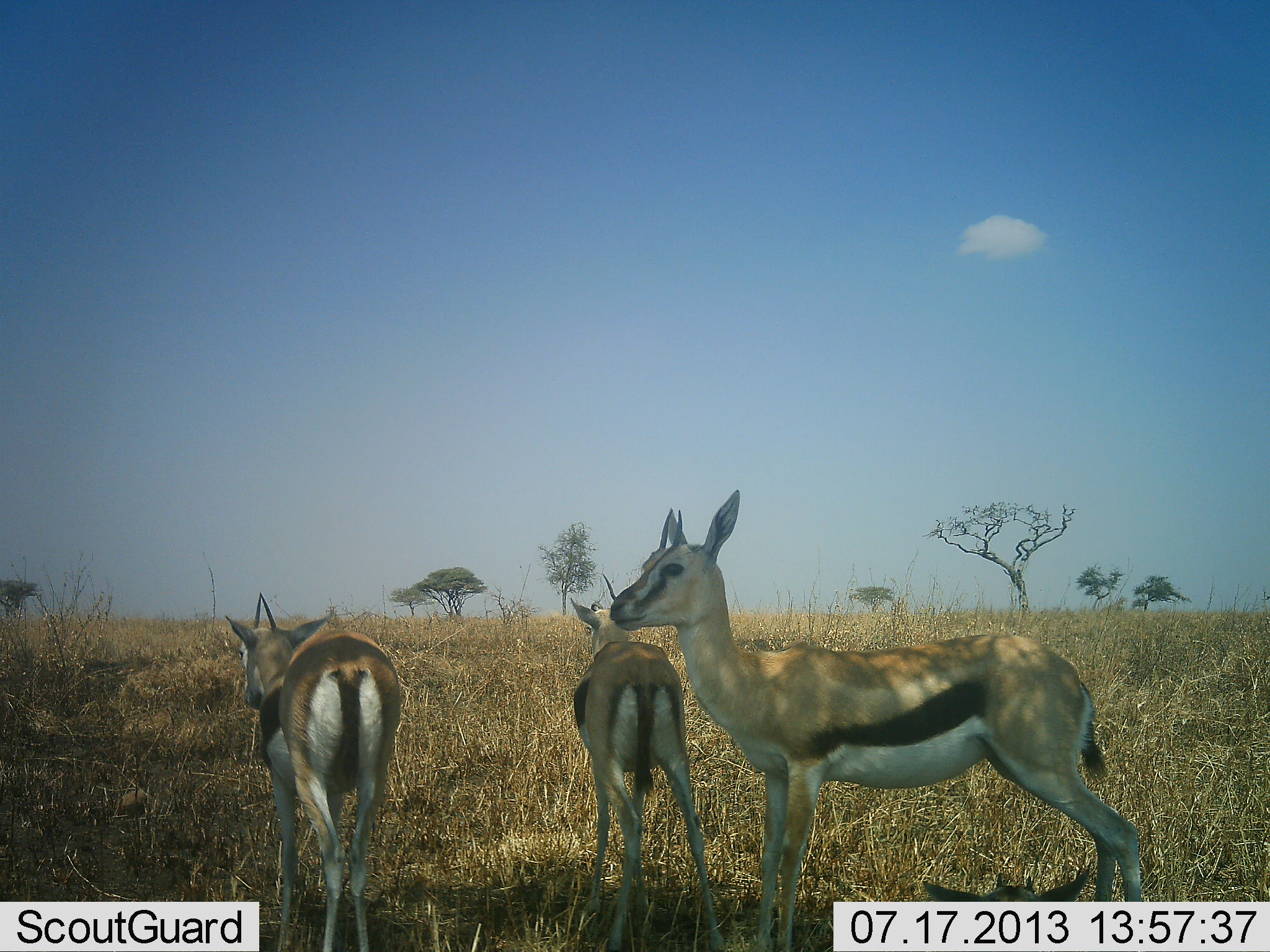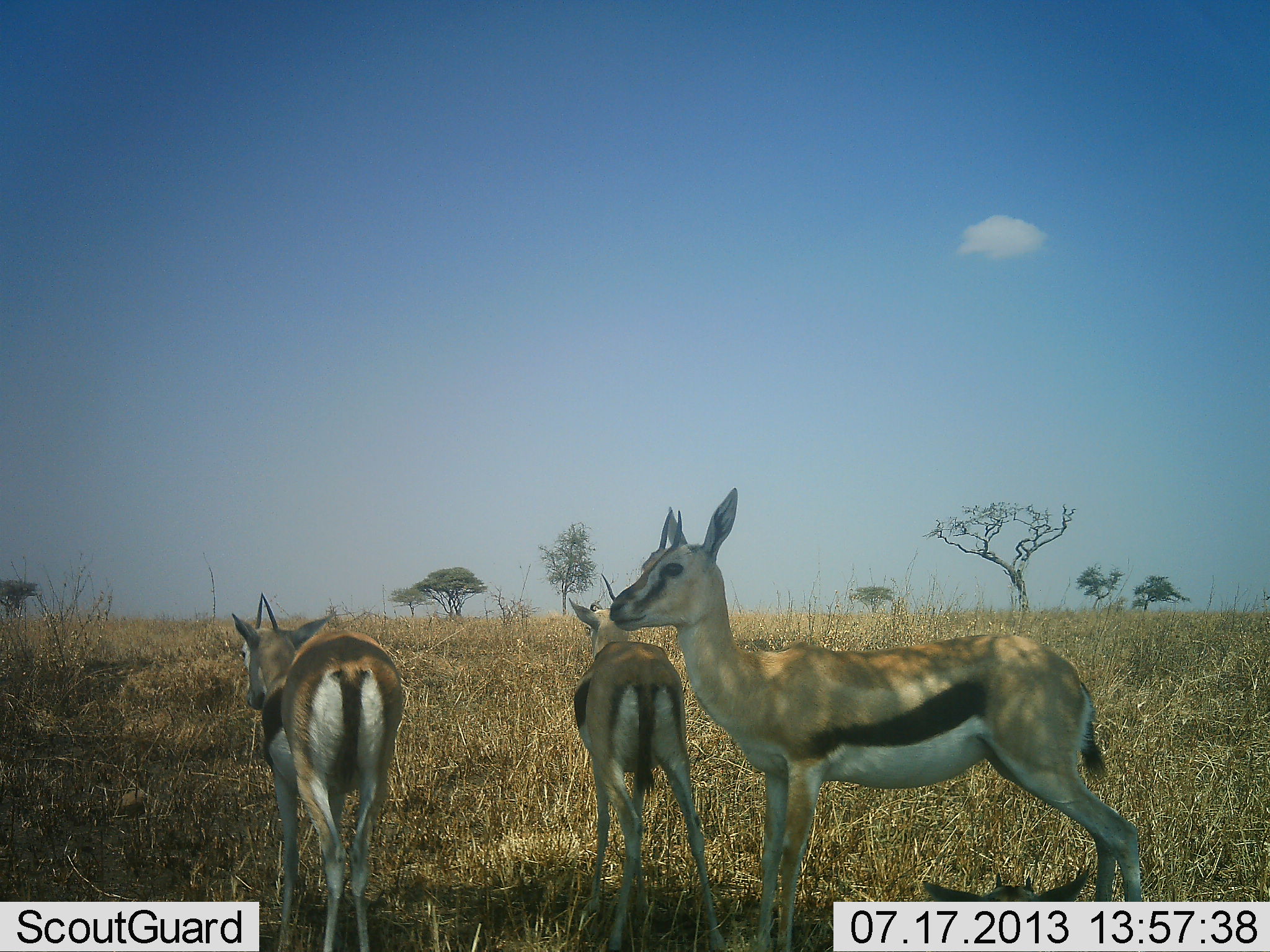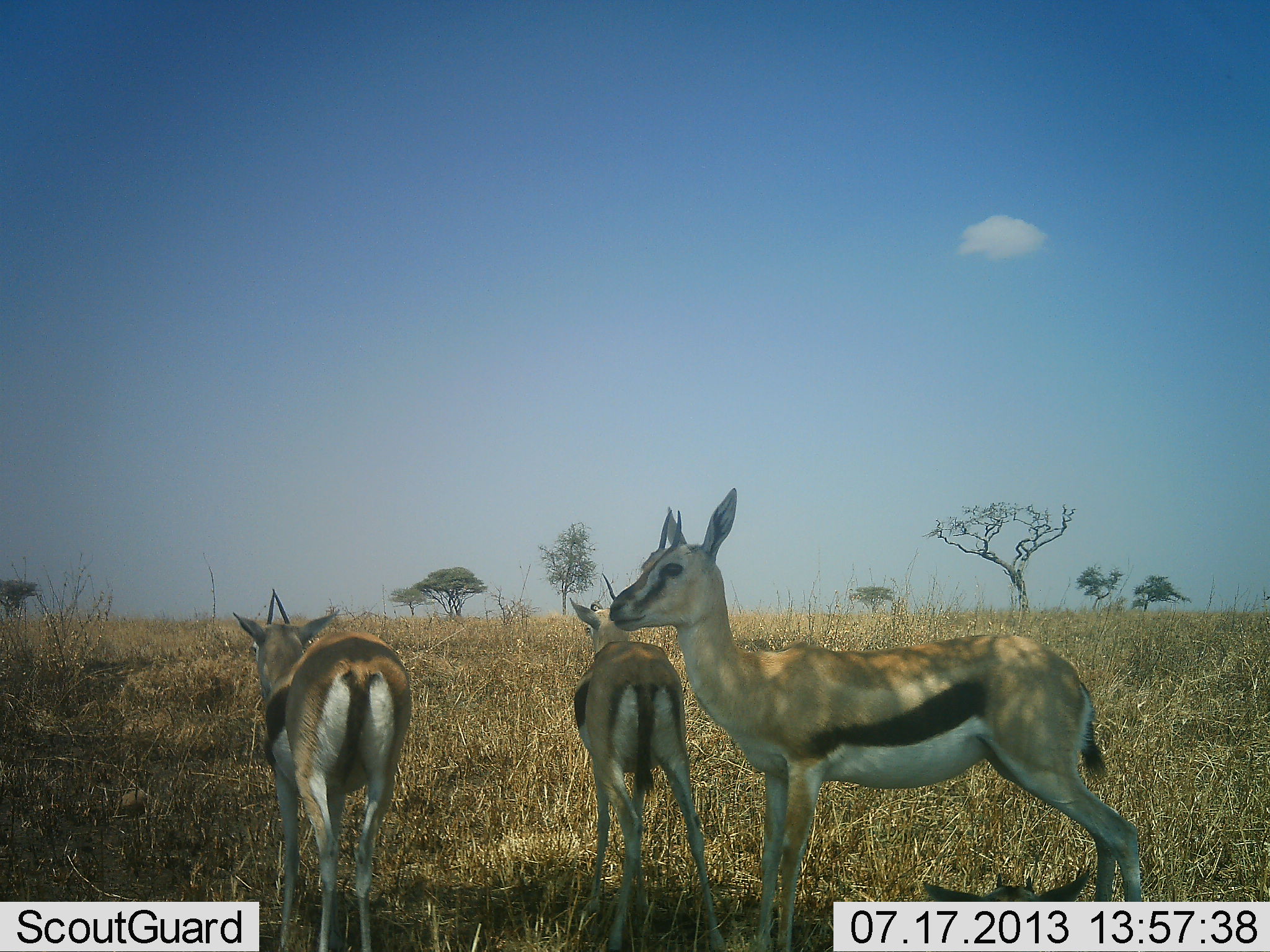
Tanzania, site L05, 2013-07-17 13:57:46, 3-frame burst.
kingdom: Animalia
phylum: Chordata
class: Mammalia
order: Artiodactyla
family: Bovidae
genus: Eudorcas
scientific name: Eudorcas thomsonii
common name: thomson's gazelle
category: gazellethomsons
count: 3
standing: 92%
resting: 0%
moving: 8%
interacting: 0%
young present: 8%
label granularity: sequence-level